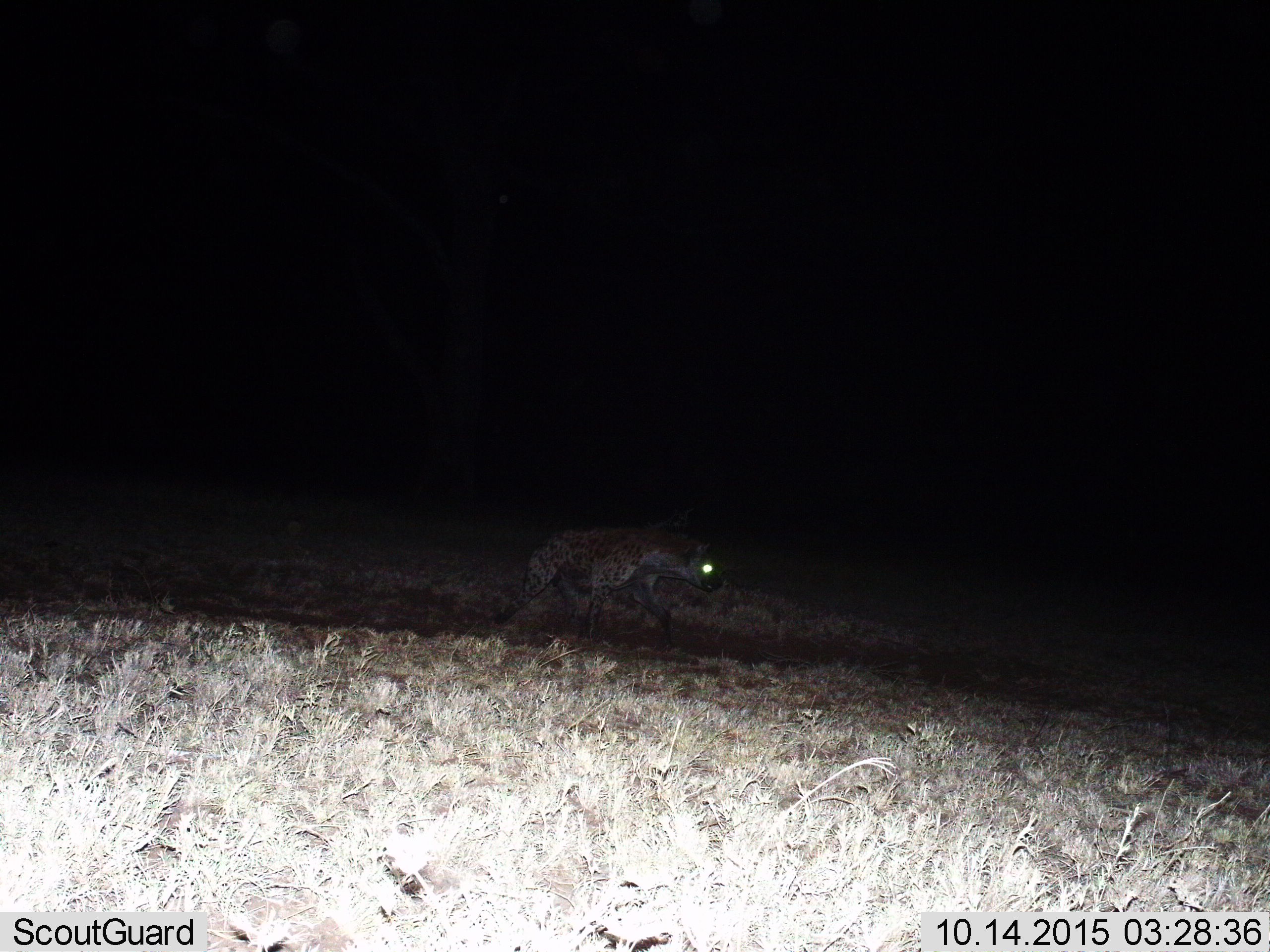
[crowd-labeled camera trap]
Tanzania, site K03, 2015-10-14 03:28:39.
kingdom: Animalia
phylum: Chordata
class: Mammalia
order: Carnivora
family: Hyaenidae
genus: Crocuta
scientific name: Crocuta crocuta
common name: spotted hyena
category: hyenaspotted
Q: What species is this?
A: Hyenaspotted (spotted hyena) (Crocuta crocuta).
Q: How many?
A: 1.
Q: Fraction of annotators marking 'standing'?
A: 25%.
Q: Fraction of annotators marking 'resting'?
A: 0%.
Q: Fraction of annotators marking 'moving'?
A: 88%.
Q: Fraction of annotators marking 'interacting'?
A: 0%.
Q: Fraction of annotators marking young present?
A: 0%.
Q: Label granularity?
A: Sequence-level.